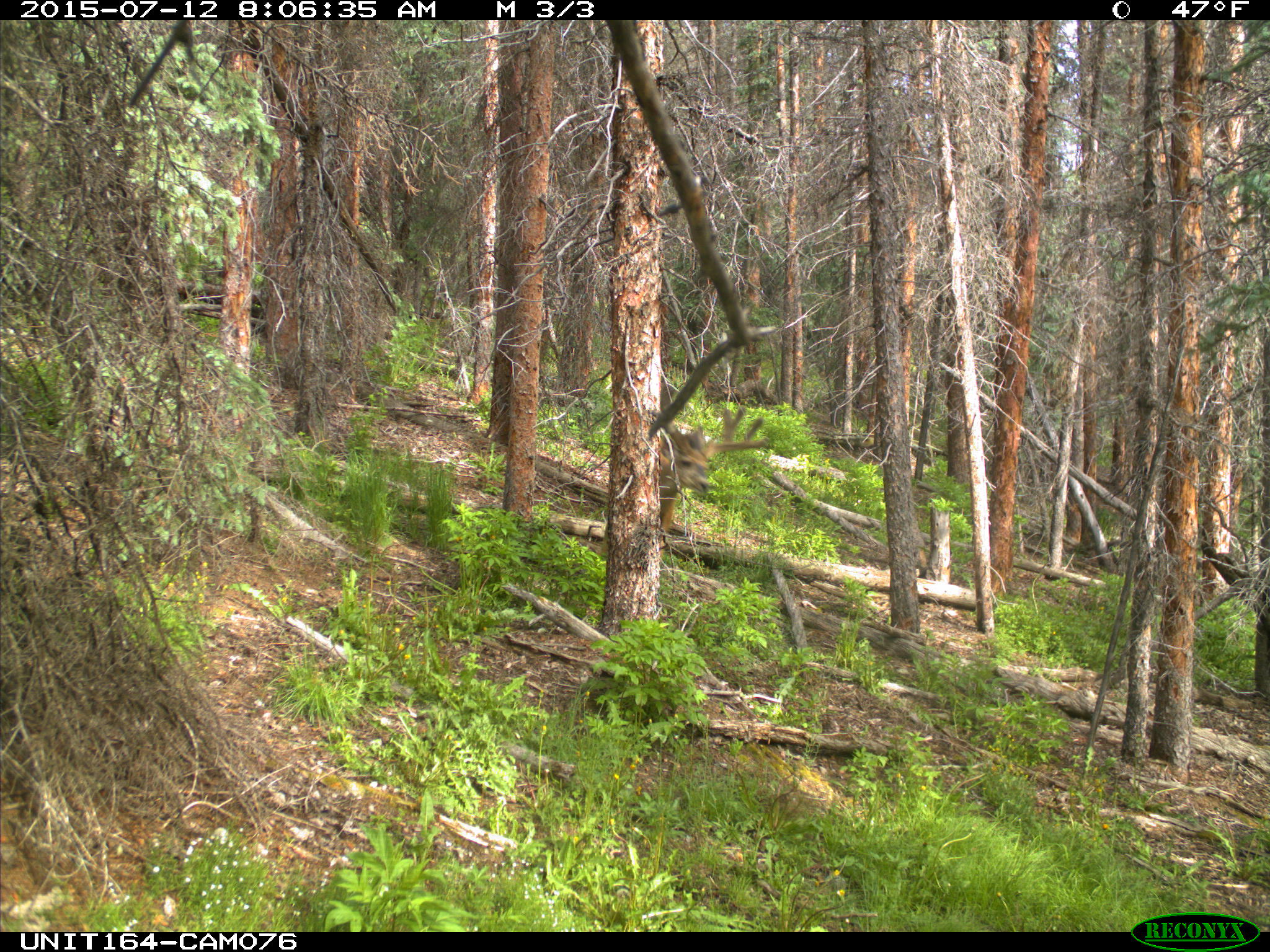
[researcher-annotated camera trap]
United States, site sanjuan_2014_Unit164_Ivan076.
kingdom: Animalia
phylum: Chordata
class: Mammalia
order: Artiodactyla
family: Cervidae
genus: Odocoileus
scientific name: Odocoileus hemionus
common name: mule deer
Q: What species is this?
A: Odocoileus hemionus (mule deer).